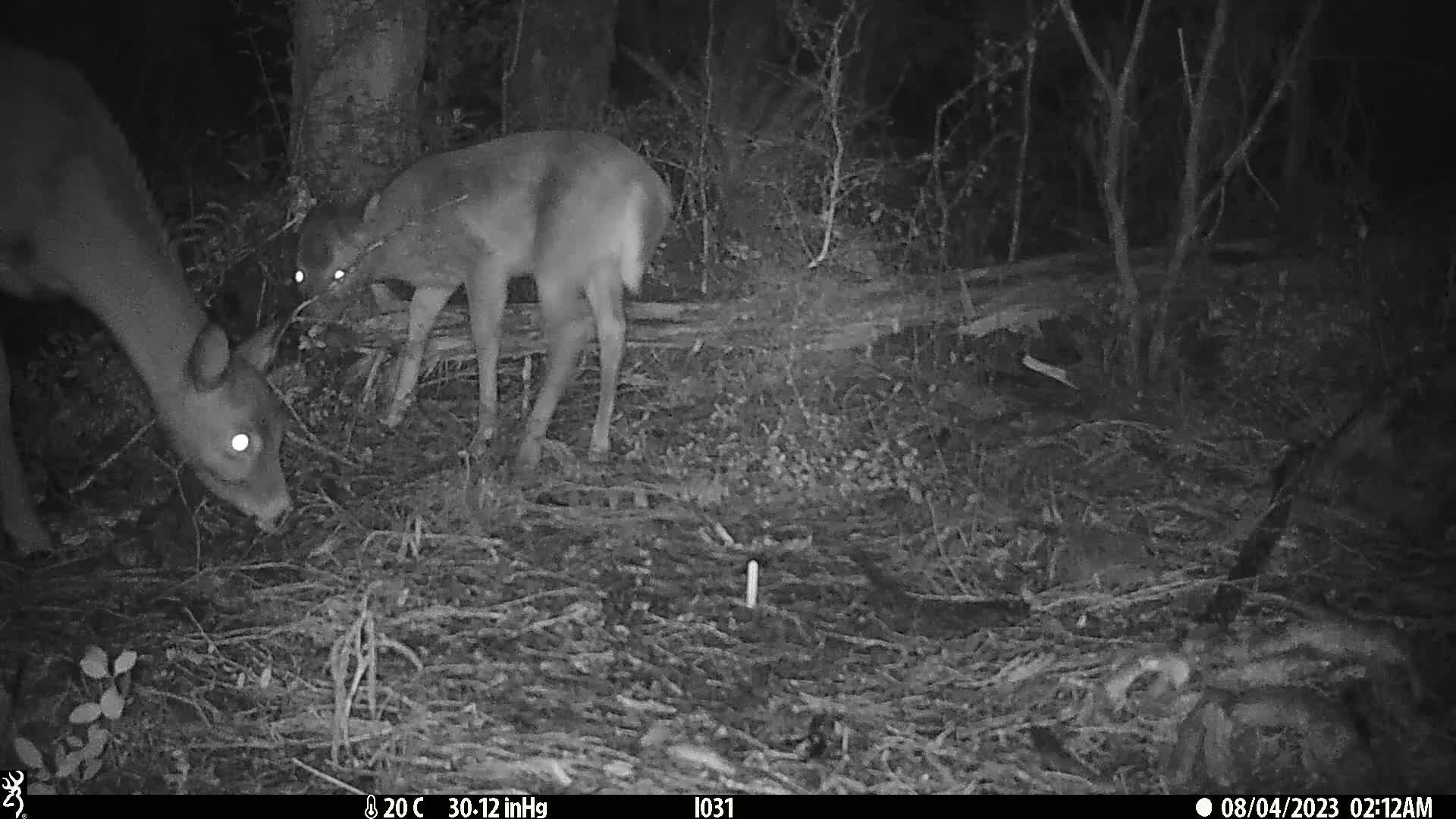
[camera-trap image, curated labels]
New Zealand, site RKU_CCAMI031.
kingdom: Animalia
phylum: Chordata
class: Mammalia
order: Artiodactyla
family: Cervidae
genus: Odocoileus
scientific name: Odocoileus virginianus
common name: white-tailed deer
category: white tailed deer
White tailed deer (white-tailed deer) (Odocoileus virginianus).